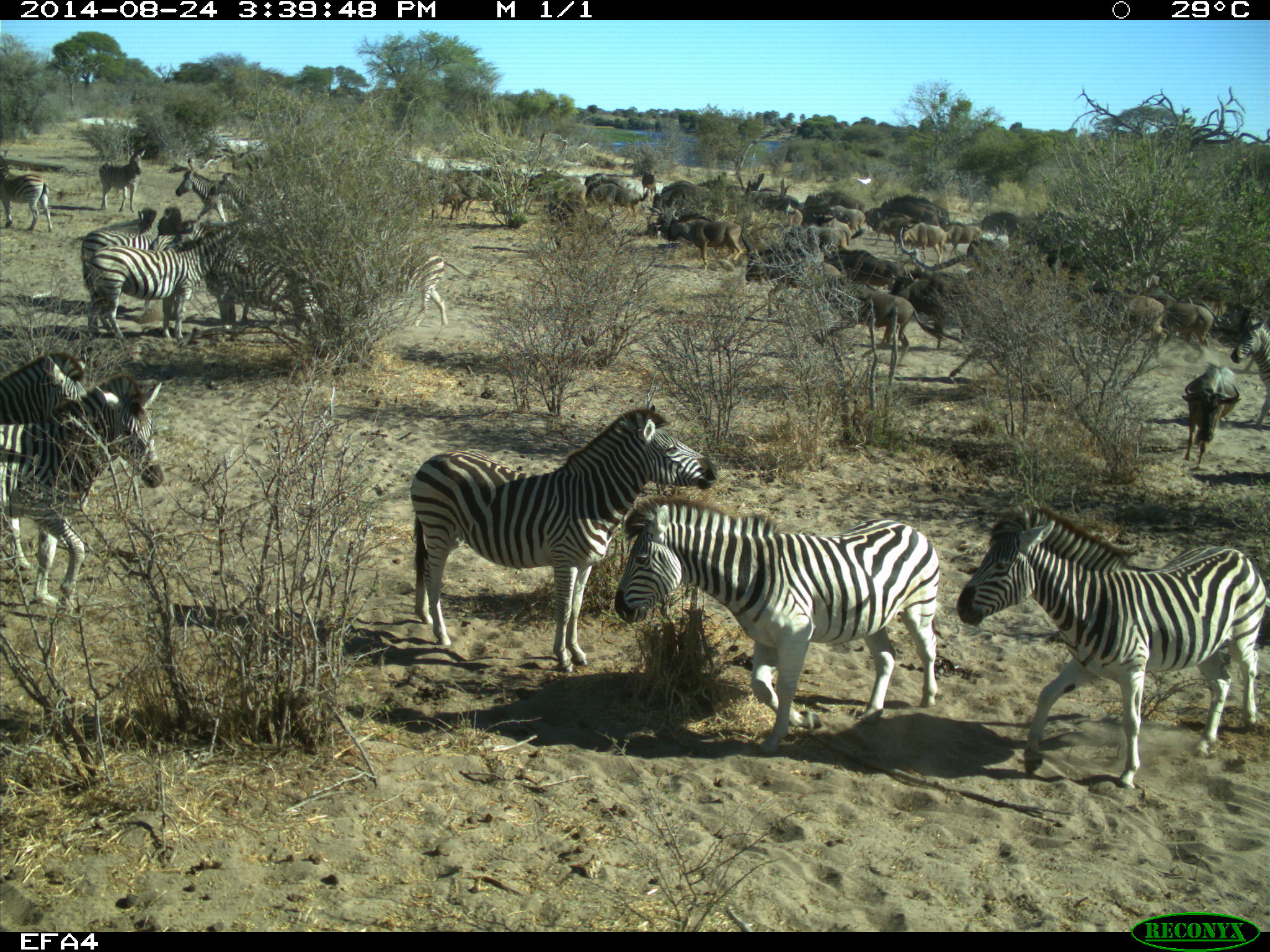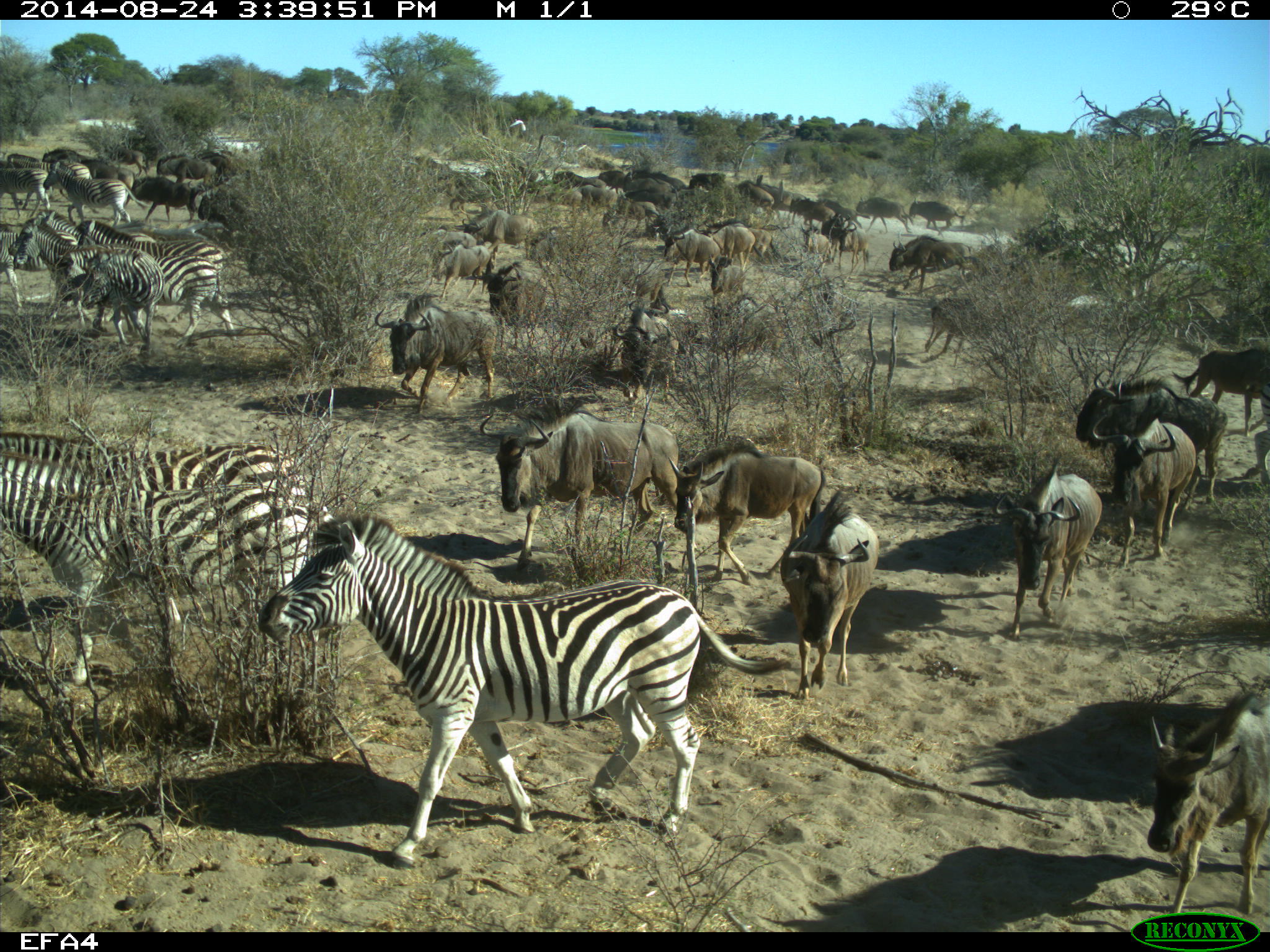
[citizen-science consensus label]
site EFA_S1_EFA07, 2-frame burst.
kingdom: Animalia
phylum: Chordata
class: Mammalia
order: Artiodactyla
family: Bovidae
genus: Connochaetes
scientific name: Connochaetes taurinus taurinus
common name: blue wildebeest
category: wildebeestblue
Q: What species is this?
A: Wildebeestblue (blue wildebeest) (Connochaetes taurinus taurinus).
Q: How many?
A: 51+.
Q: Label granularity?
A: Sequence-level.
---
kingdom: Animalia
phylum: Chordata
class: Mammalia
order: Perissodactyla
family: Equidae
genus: Equus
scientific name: Equus quagga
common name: plains zebra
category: zebraplains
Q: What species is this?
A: Zebraplains (plains zebra) (Equus quagga).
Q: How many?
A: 11-50.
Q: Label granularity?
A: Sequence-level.